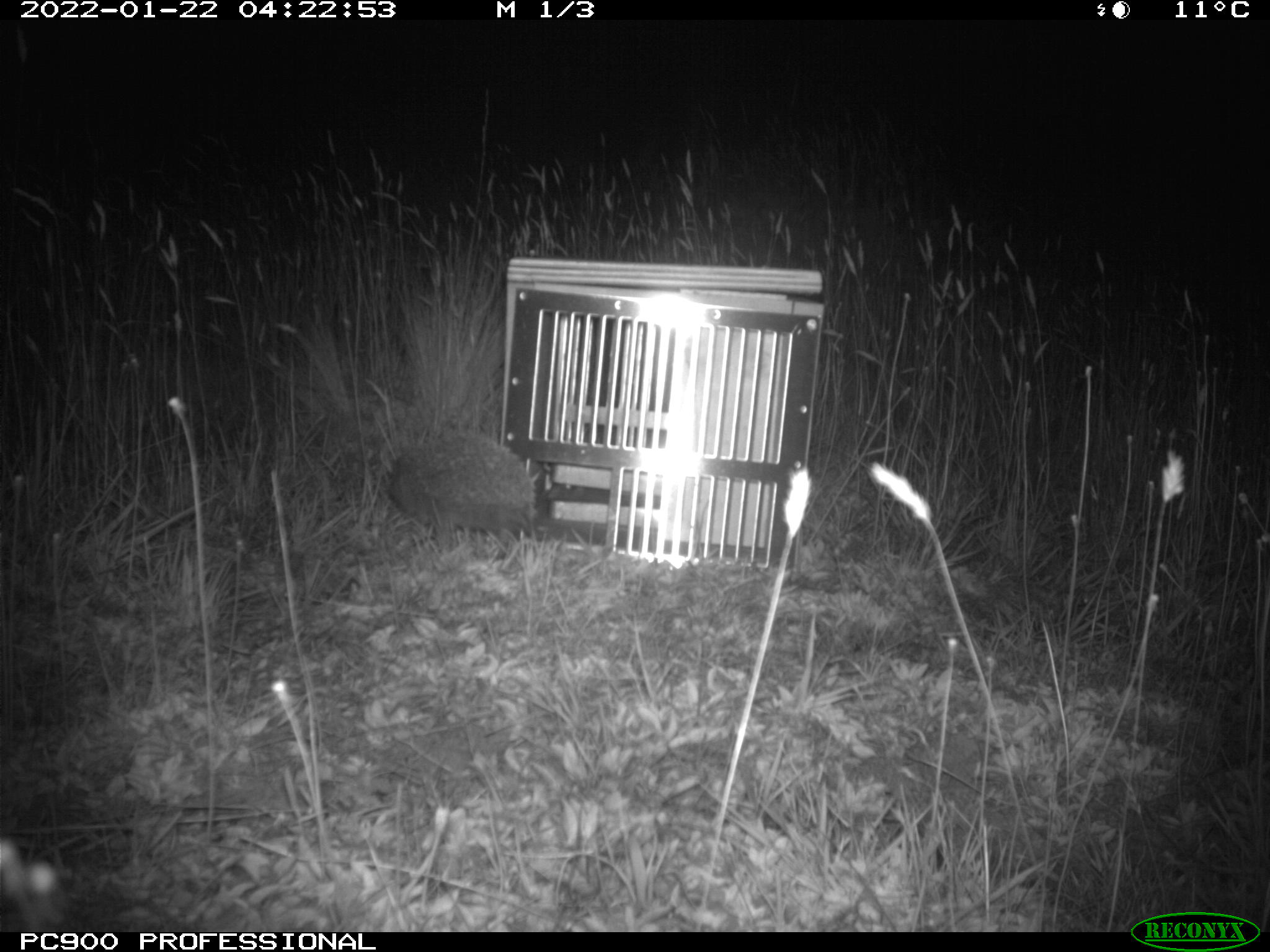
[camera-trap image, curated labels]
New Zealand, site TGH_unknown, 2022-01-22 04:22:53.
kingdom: Animalia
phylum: Chordata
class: Mammalia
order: Eulipotyphla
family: Erinaceidae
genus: Erinaceus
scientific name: Erinaceus europaeus europaeus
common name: european hedgehog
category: hedgehog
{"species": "hedgehog (european hedgehog) (Erinaceus europaeus europaeus)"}